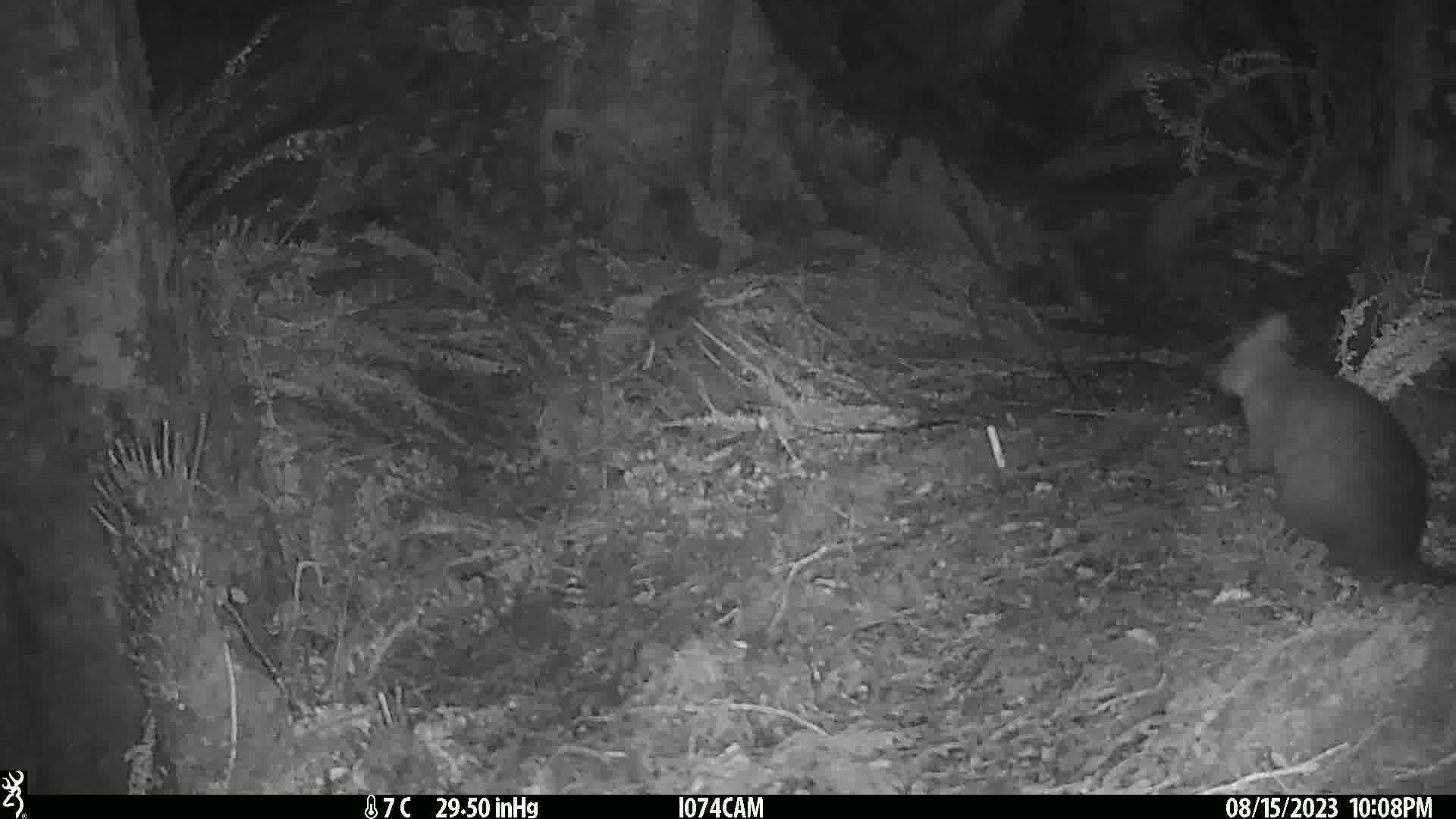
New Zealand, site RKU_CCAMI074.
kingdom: Animalia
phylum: Chordata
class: Mammalia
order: Diprotodontia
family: Phalangeridae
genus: Trichosurus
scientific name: Trichosurus vulpecula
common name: common brushtail possum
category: possum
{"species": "possum (common brushtail possum) (Trichosurus vulpecula)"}